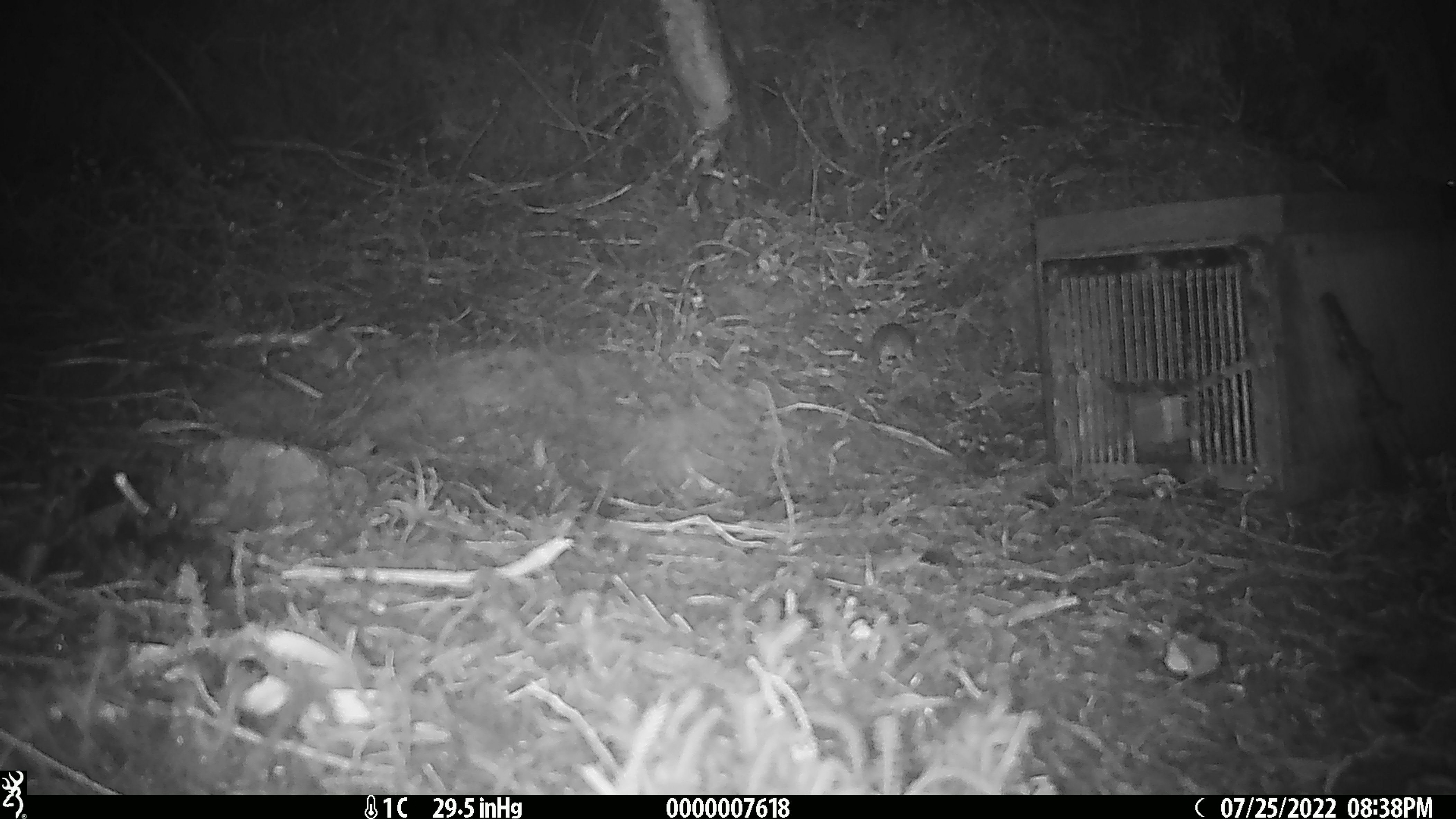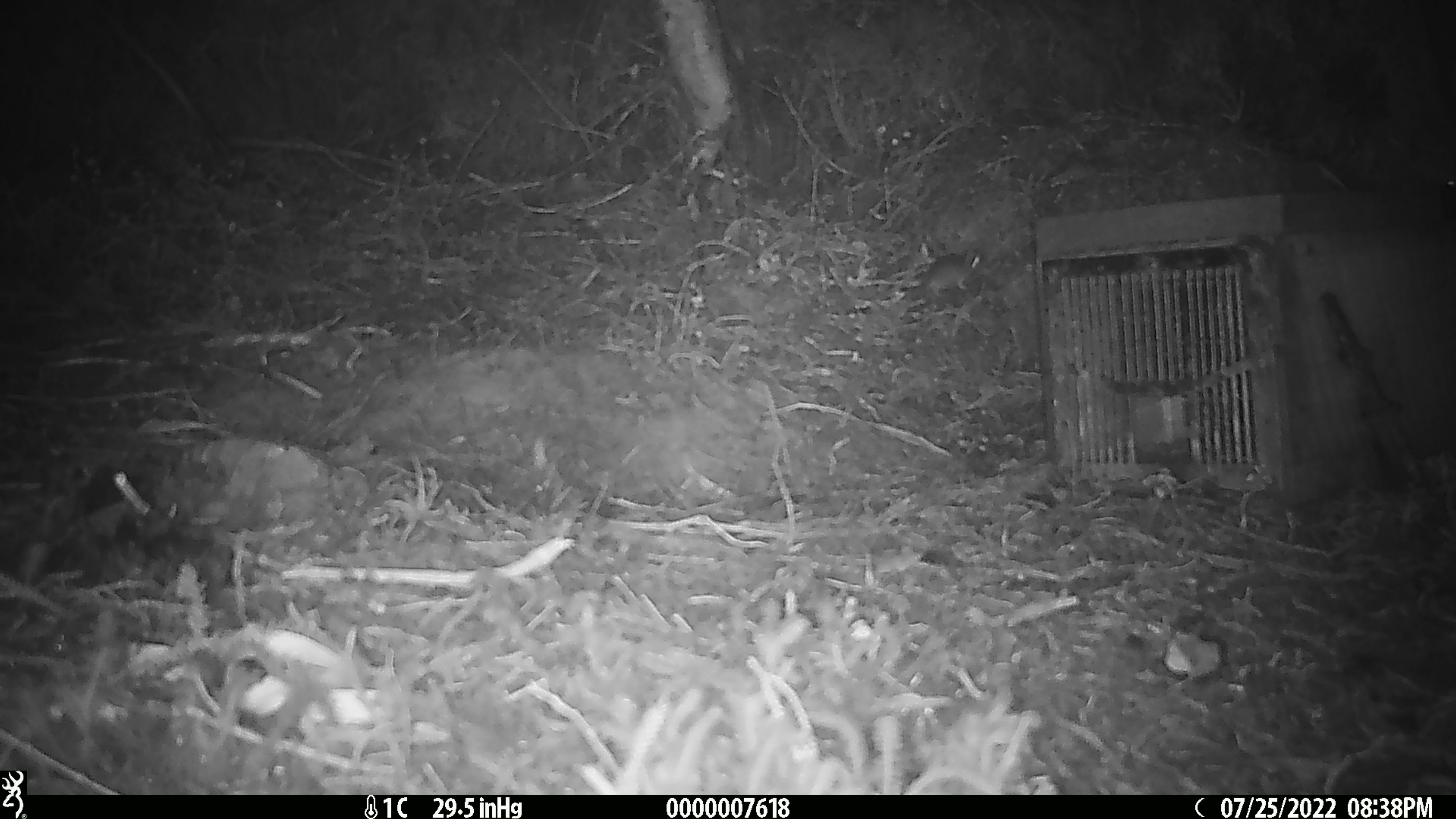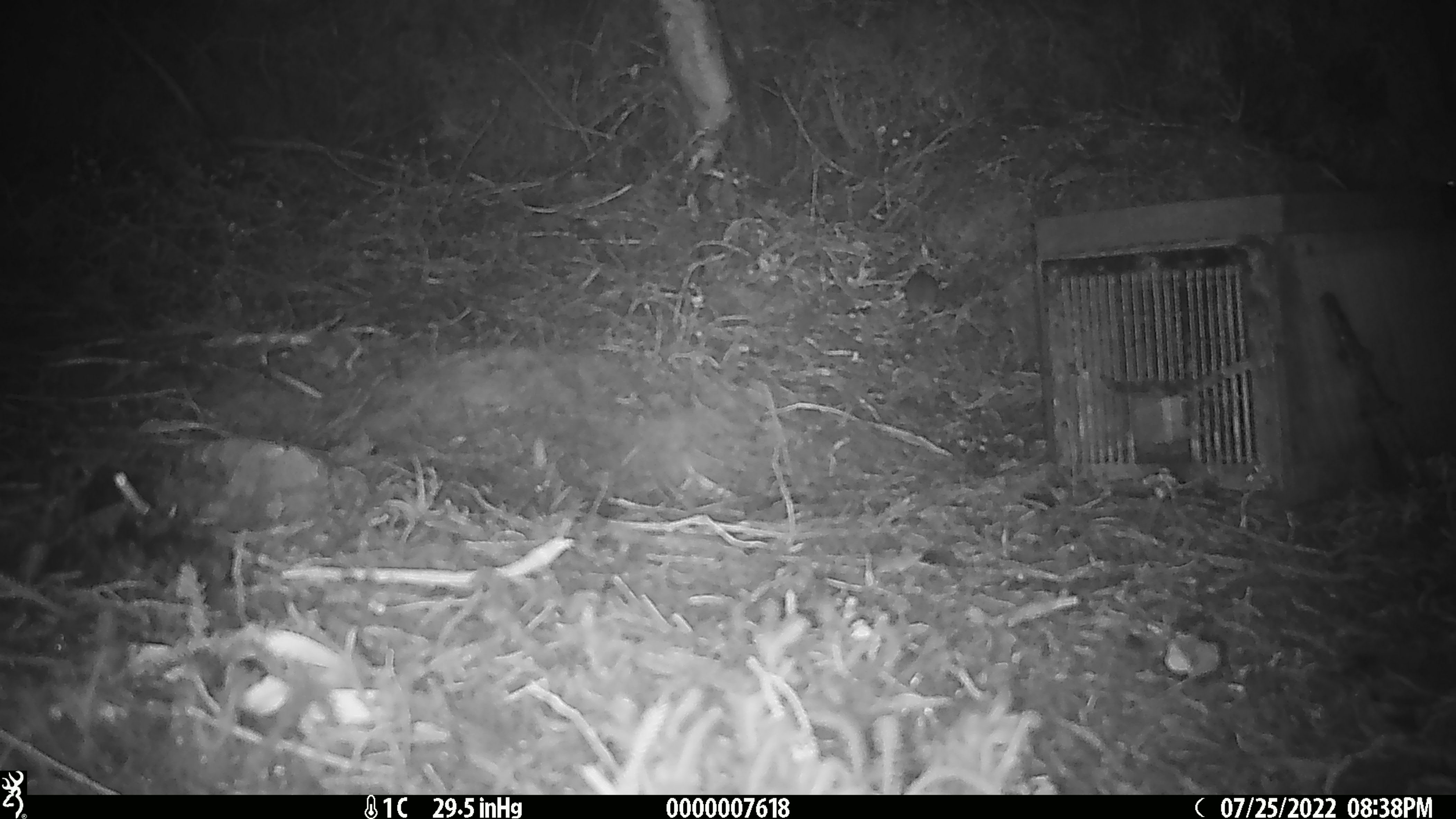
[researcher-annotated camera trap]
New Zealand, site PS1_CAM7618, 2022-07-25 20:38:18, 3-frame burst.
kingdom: Animalia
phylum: Chordata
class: Mammalia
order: Rodentia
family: Muridae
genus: Mus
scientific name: Mus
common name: mouse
Mouse (Mus).